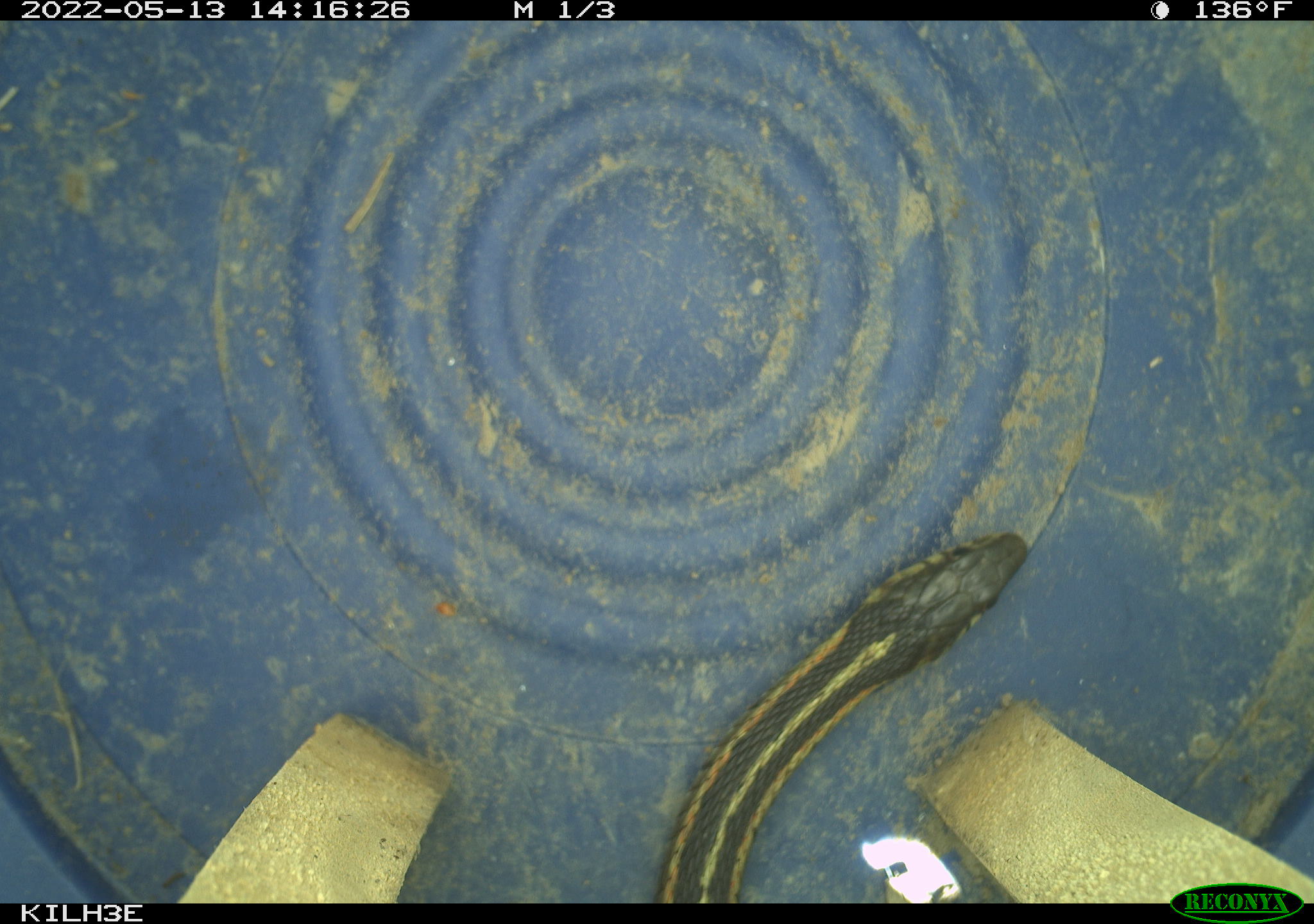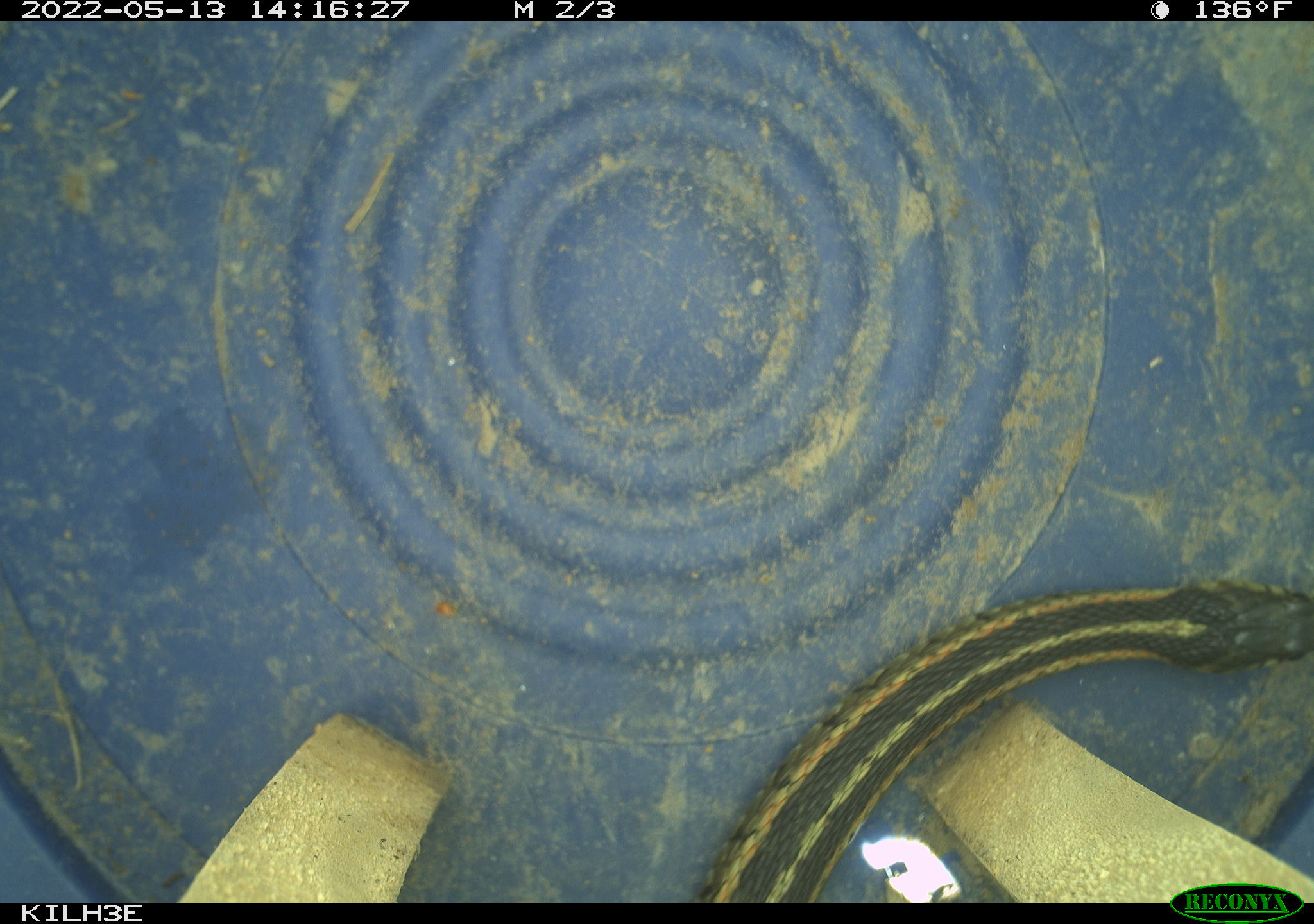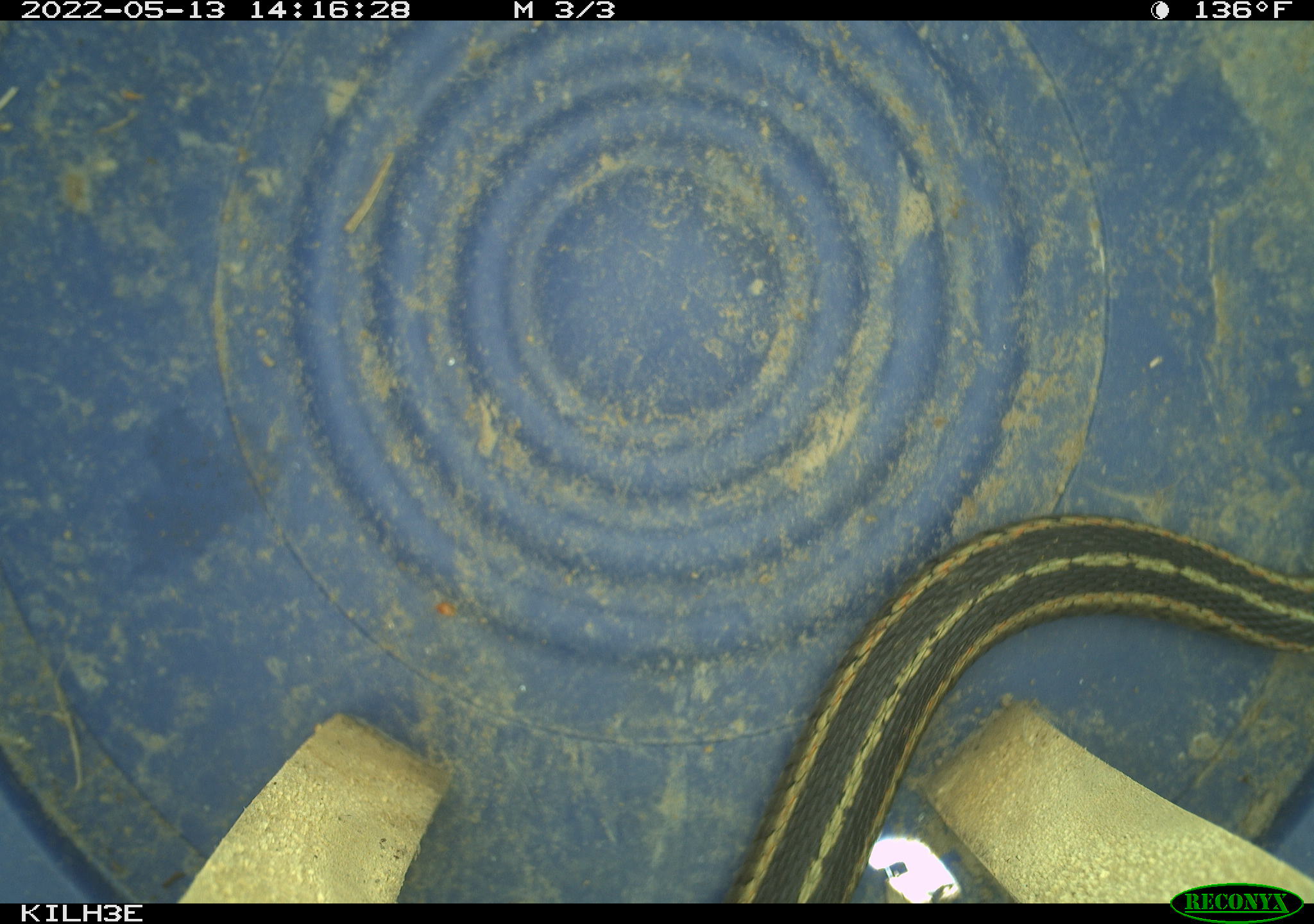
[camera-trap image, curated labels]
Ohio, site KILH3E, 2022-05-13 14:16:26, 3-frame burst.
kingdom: Animalia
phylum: Chordata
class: Reptilia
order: Squamata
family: Colubridae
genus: Thamnophis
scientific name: Thamnophis sirtalis sirtalis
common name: eastern gartersnake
Eastern gartersnake (Thamnophis sirtalis sirtalis).